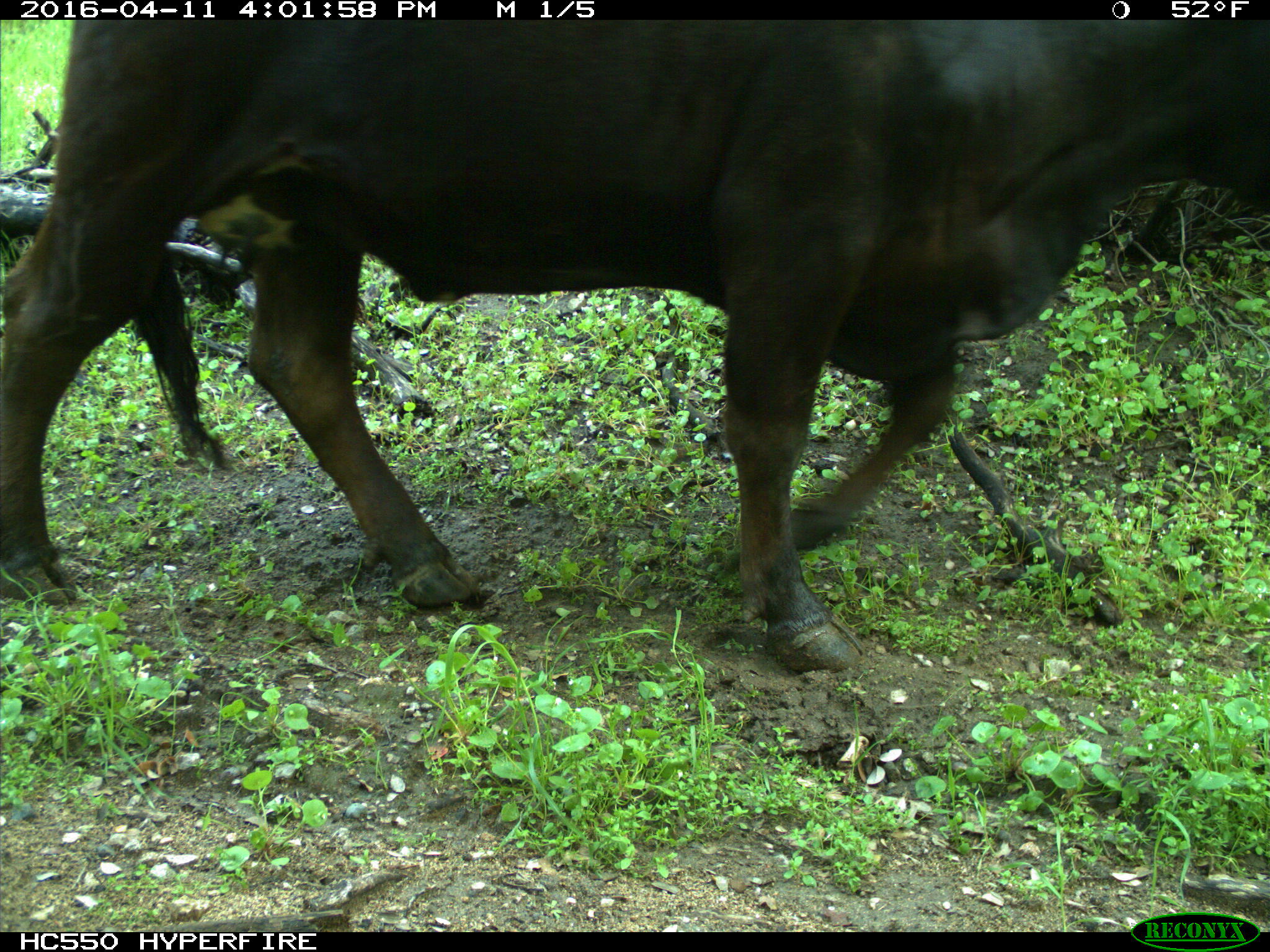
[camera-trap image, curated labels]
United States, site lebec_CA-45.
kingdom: Animalia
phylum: Chordata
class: Mammalia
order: Artiodactyla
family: Bovidae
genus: Bos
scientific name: Bos taurus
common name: domestic cow